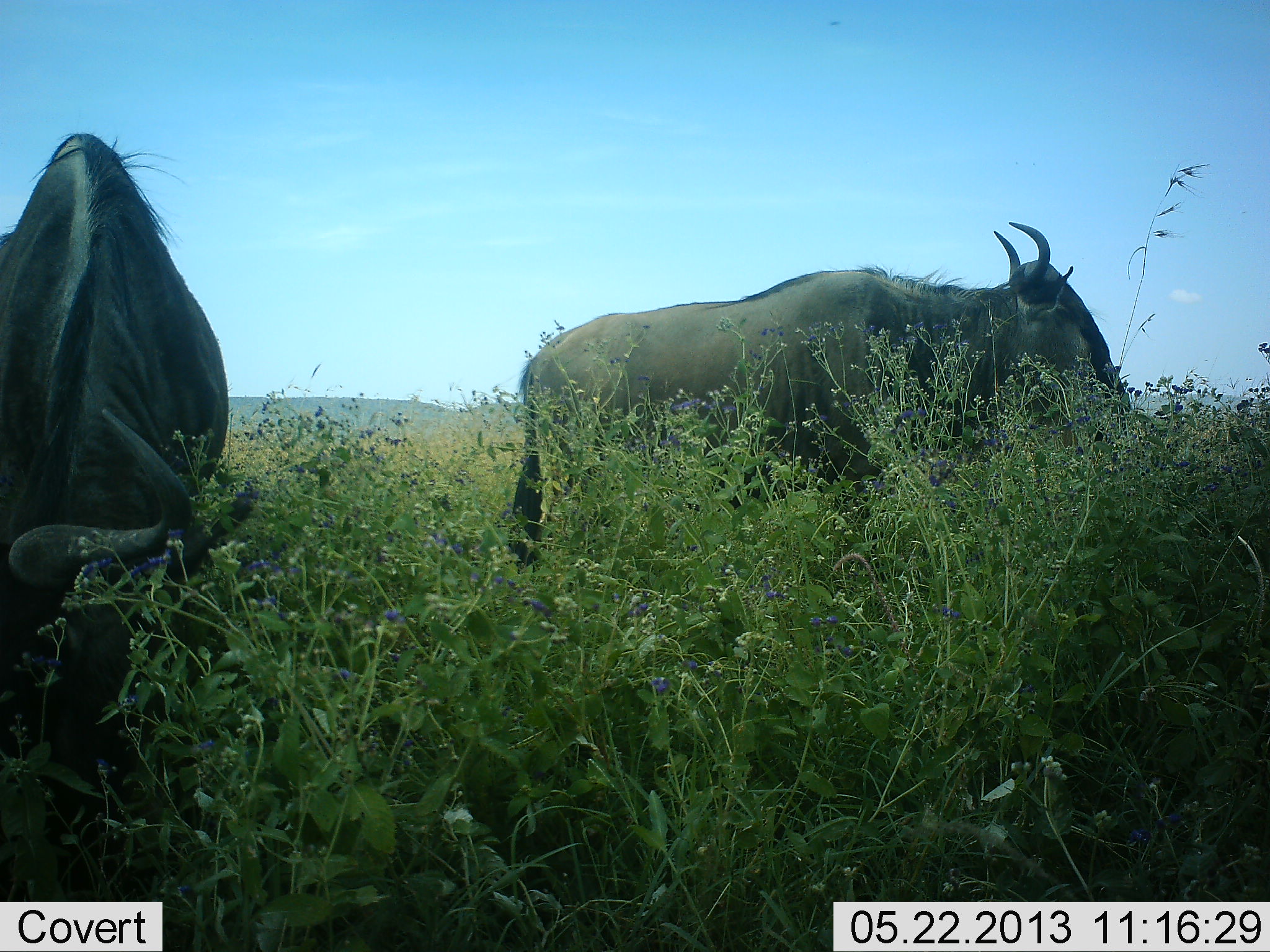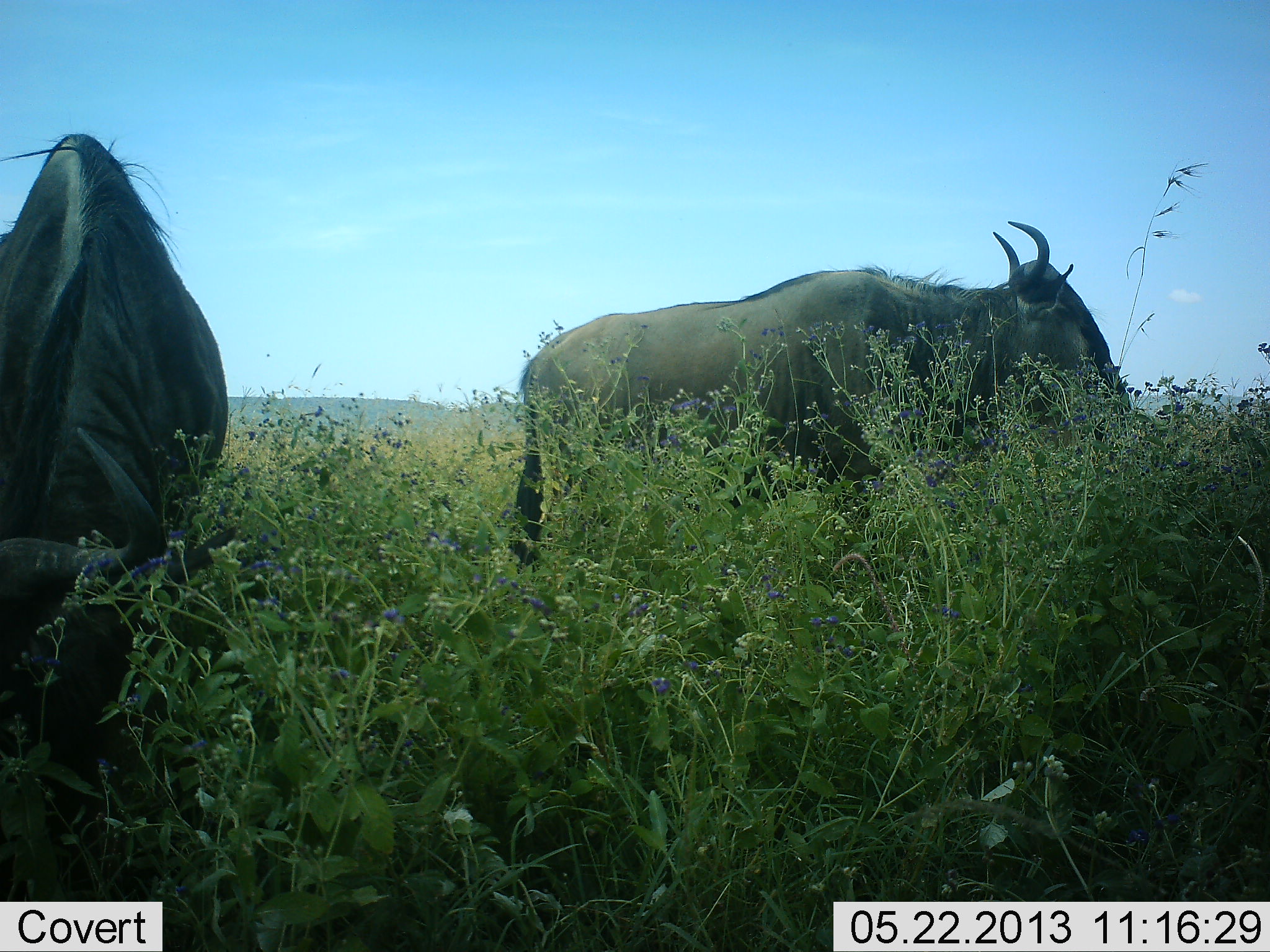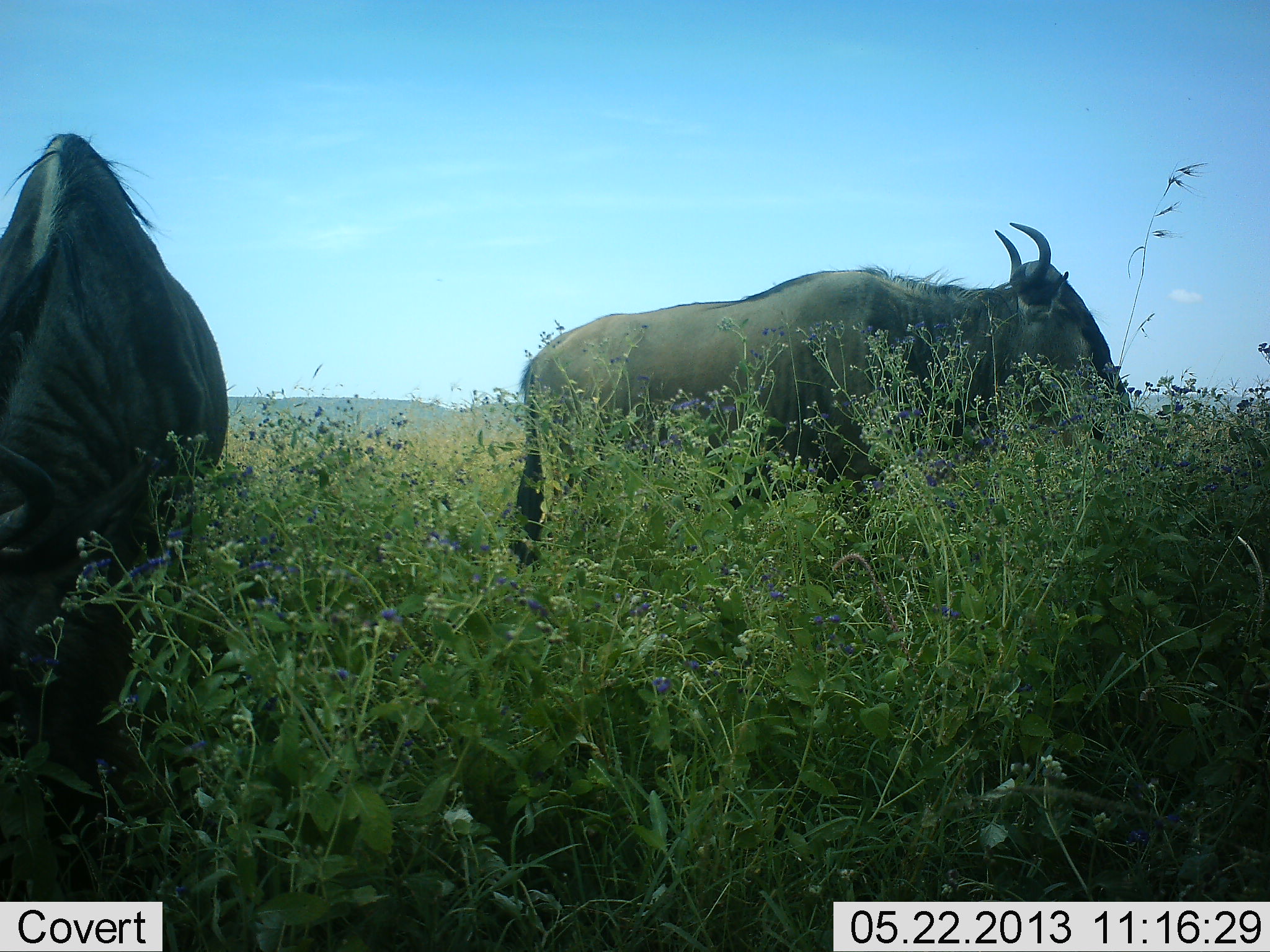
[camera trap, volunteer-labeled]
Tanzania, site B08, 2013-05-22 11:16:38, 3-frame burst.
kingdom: Animalia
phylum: Chordata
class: Mammalia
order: Artiodactyla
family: Bovidae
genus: Connochaetes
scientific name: Connochaetes taurinus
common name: blue wildebeest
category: wildebeest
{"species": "wildebeest (blue wildebeest) (Connochaetes taurinus)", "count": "2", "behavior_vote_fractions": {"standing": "50%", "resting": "6%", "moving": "0%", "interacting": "0%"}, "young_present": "0%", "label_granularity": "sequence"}